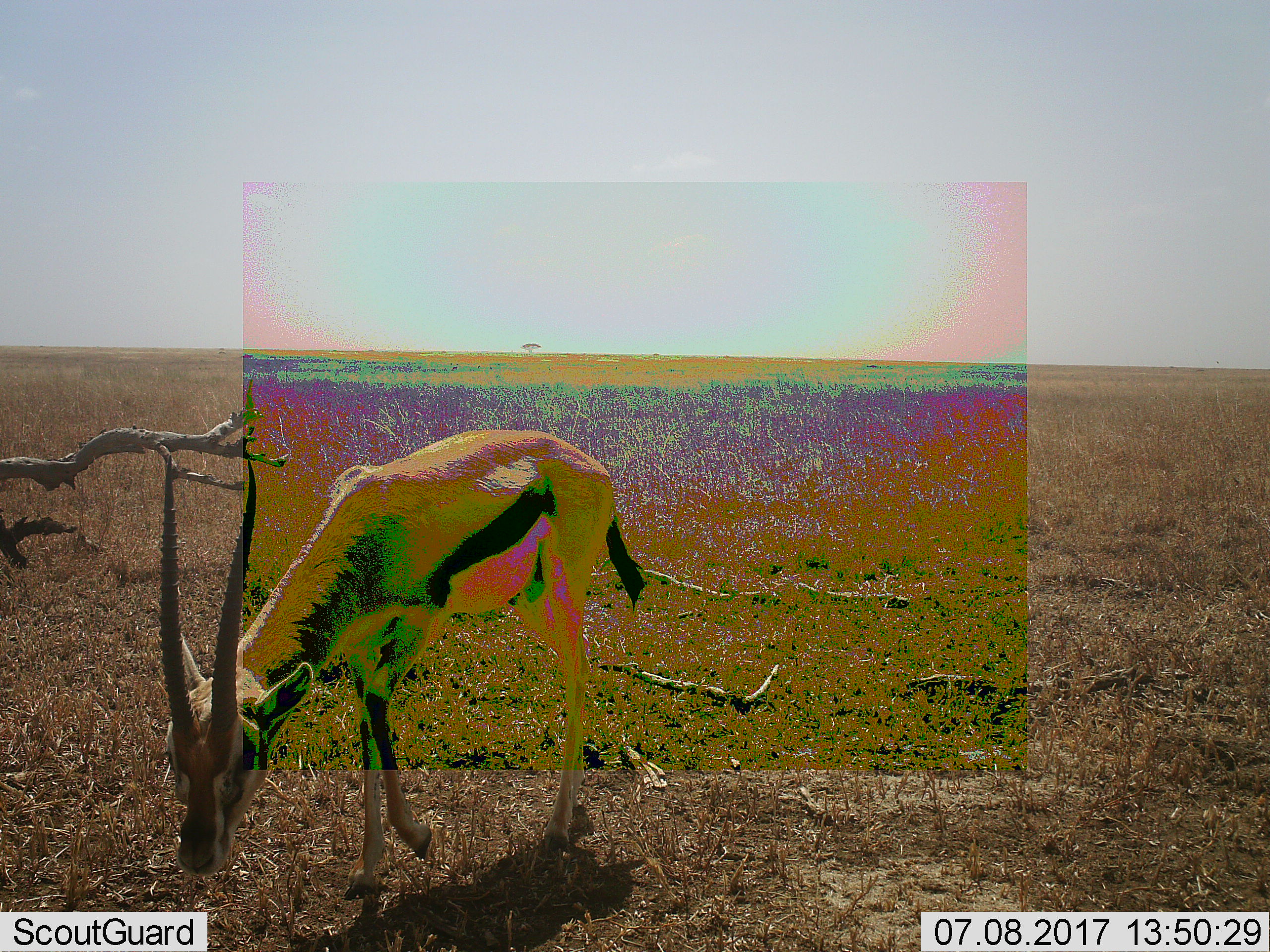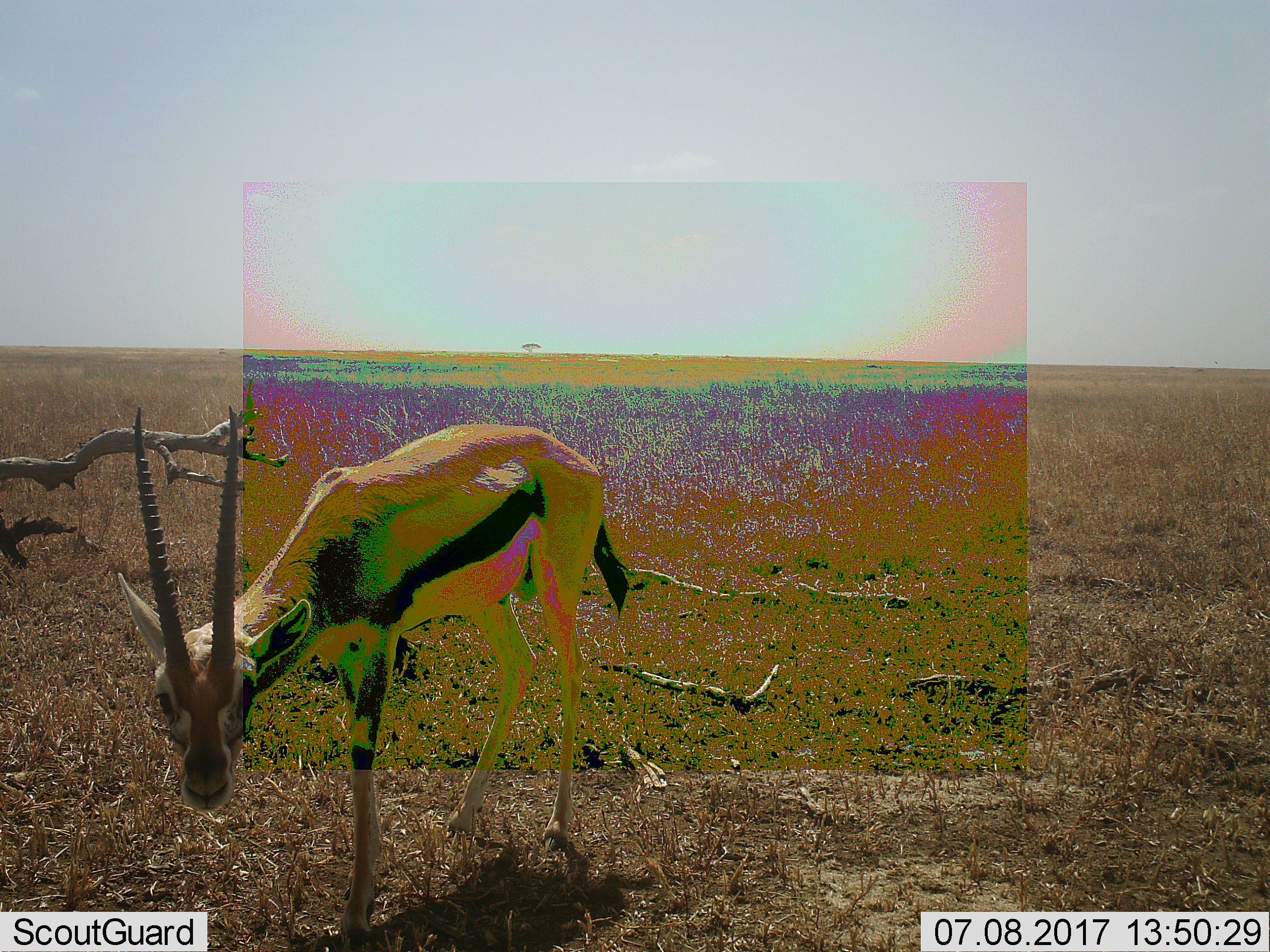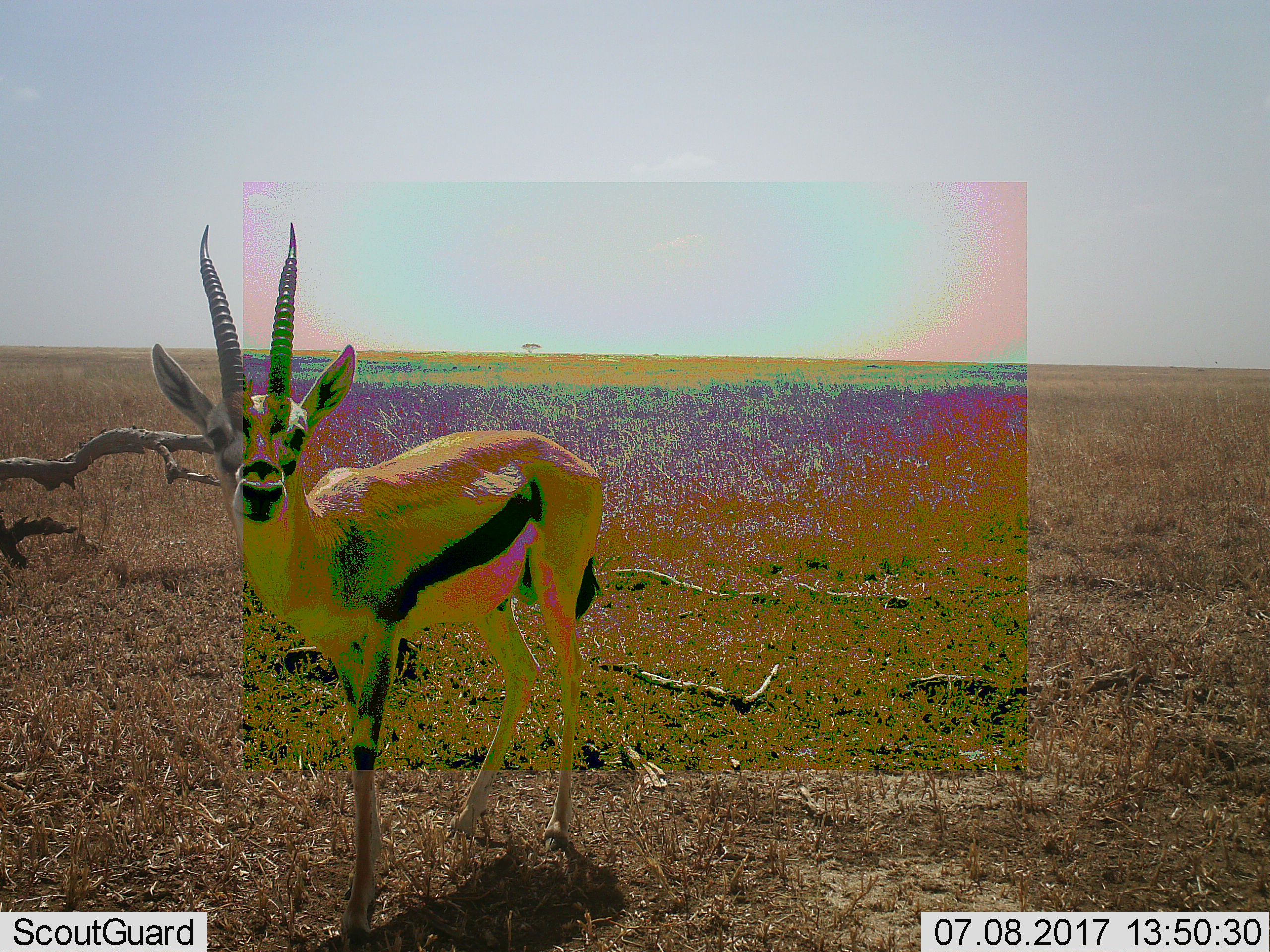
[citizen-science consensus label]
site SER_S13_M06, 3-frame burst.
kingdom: Animalia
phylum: Chordata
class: Mammalia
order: Artiodactyla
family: Bovidae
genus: Eudorcas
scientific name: Eudorcas thomsonii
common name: thomson's gazelle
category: gazellethomsons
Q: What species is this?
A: Gazellethomsons (thomson's gazelle) (Eudorcas thomsonii).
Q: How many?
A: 1.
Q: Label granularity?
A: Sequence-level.